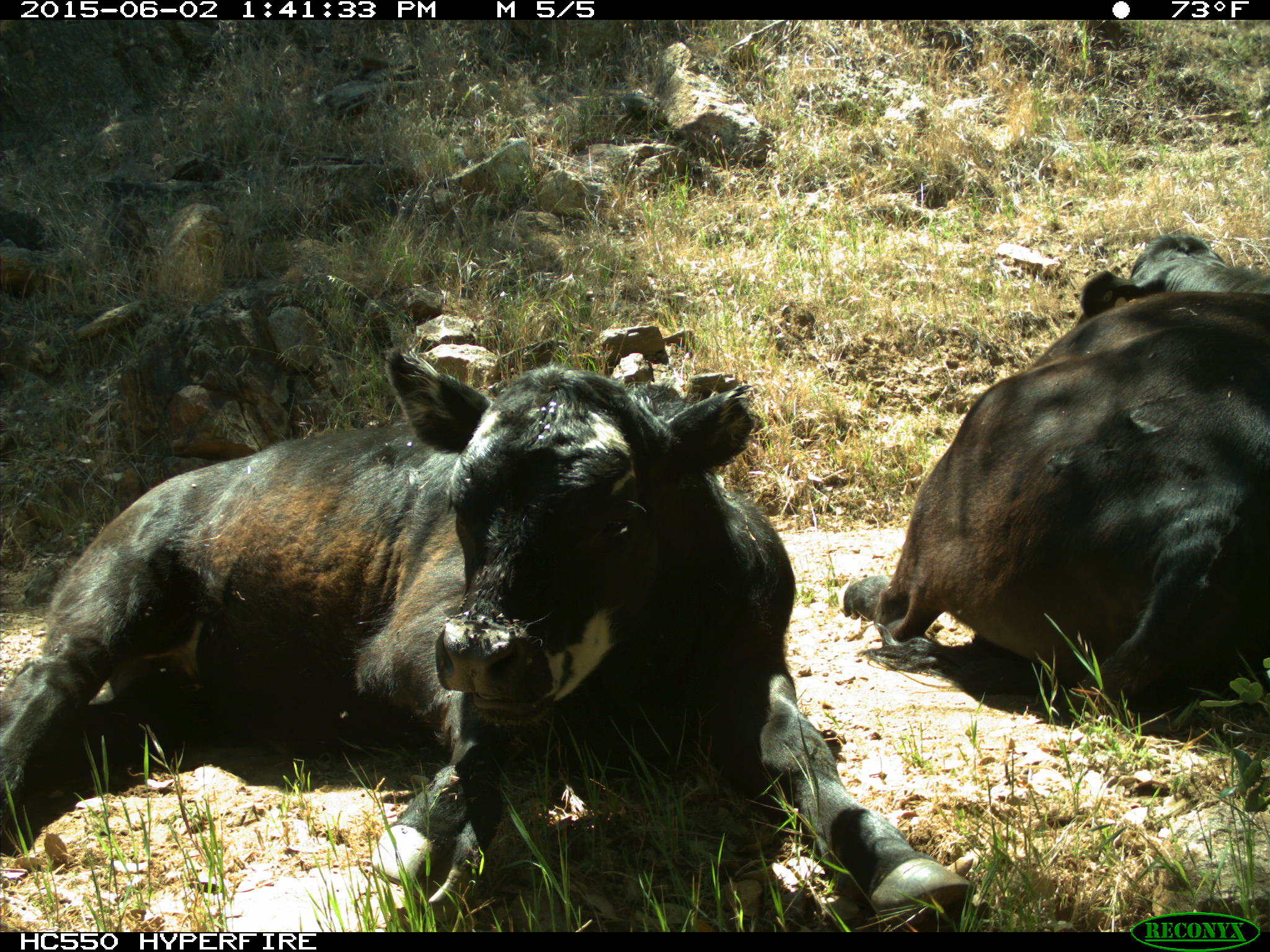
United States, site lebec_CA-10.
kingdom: Animalia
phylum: Chordata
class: Mammalia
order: Artiodactyla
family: Bovidae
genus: Bos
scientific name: Bos taurus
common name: domestic cow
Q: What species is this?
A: Bos taurus (domestic cow).